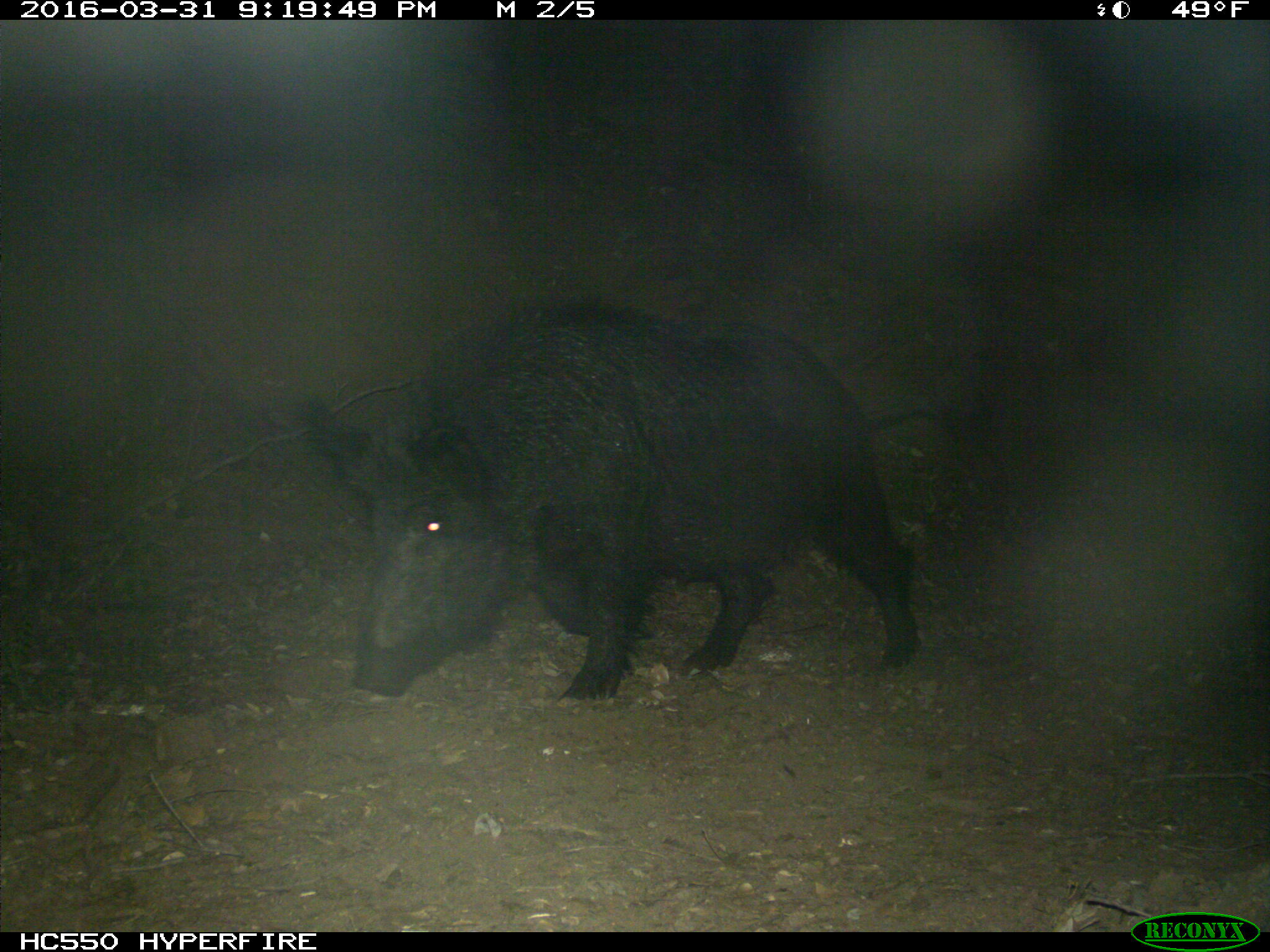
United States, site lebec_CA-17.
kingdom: Animalia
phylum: Chordata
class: Mammalia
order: Artiodactyla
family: Suidae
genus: Sus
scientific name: Sus scrofa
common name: wild boar